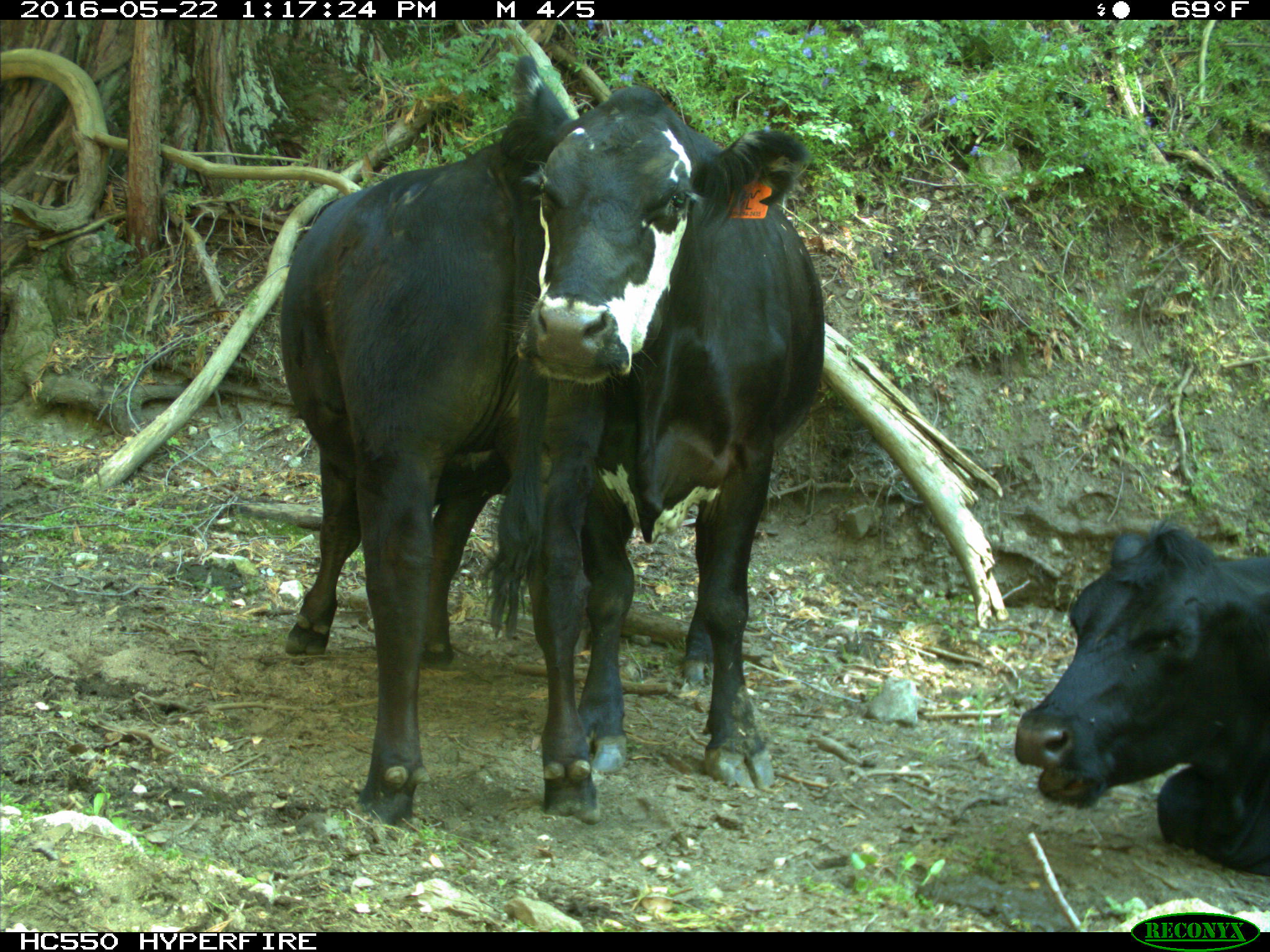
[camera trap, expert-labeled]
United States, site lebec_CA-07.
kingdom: Animalia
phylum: Chordata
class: Mammalia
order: Artiodactyla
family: Bovidae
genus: Bos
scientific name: Bos taurus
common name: domestic cow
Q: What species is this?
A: Bos taurus (domestic cow).